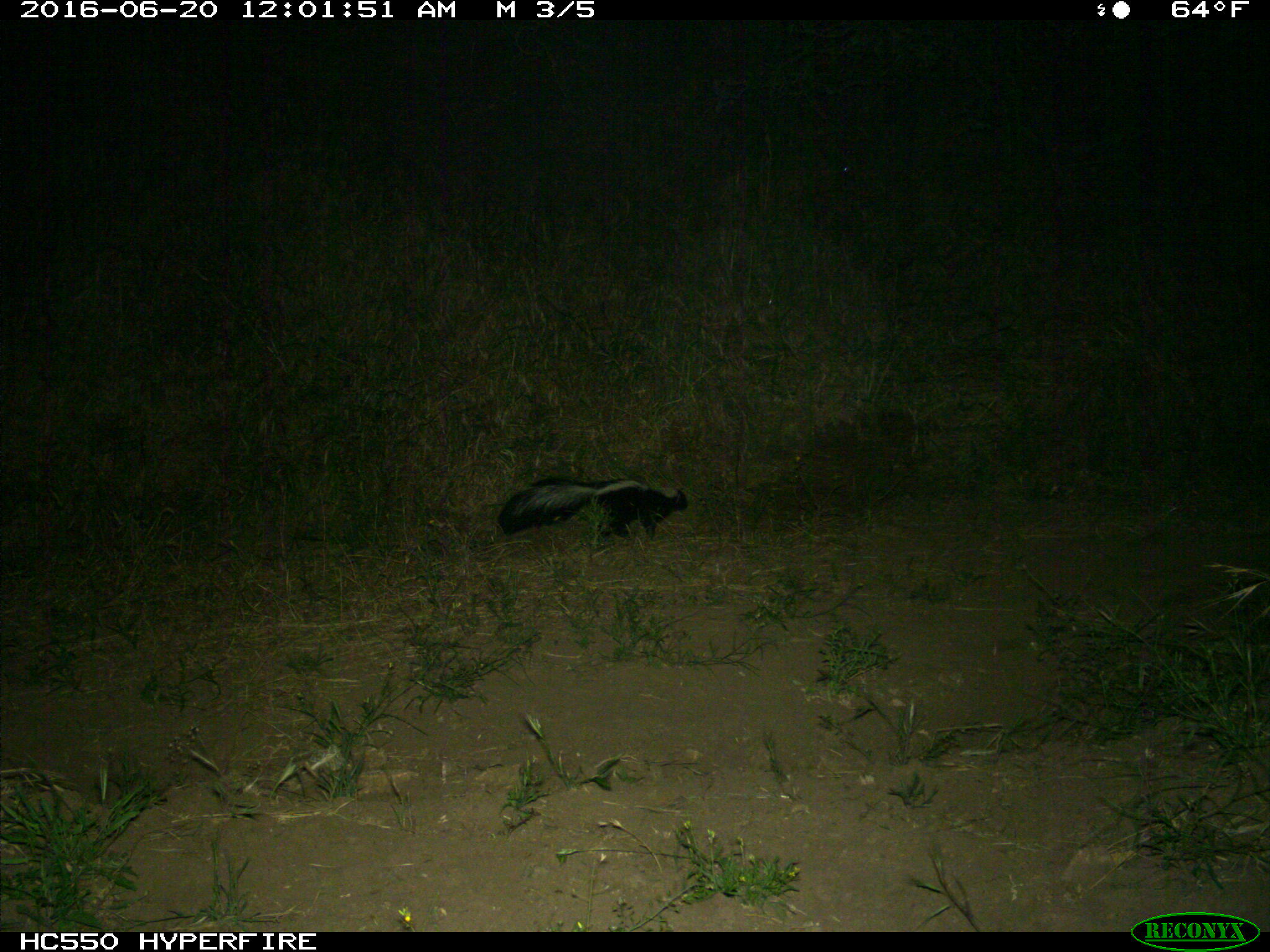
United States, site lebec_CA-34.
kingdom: Animalia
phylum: Chordata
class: Mammalia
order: Carnivora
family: Mephitidae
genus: Mephitis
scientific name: Mephitis mephitis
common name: striped skunk